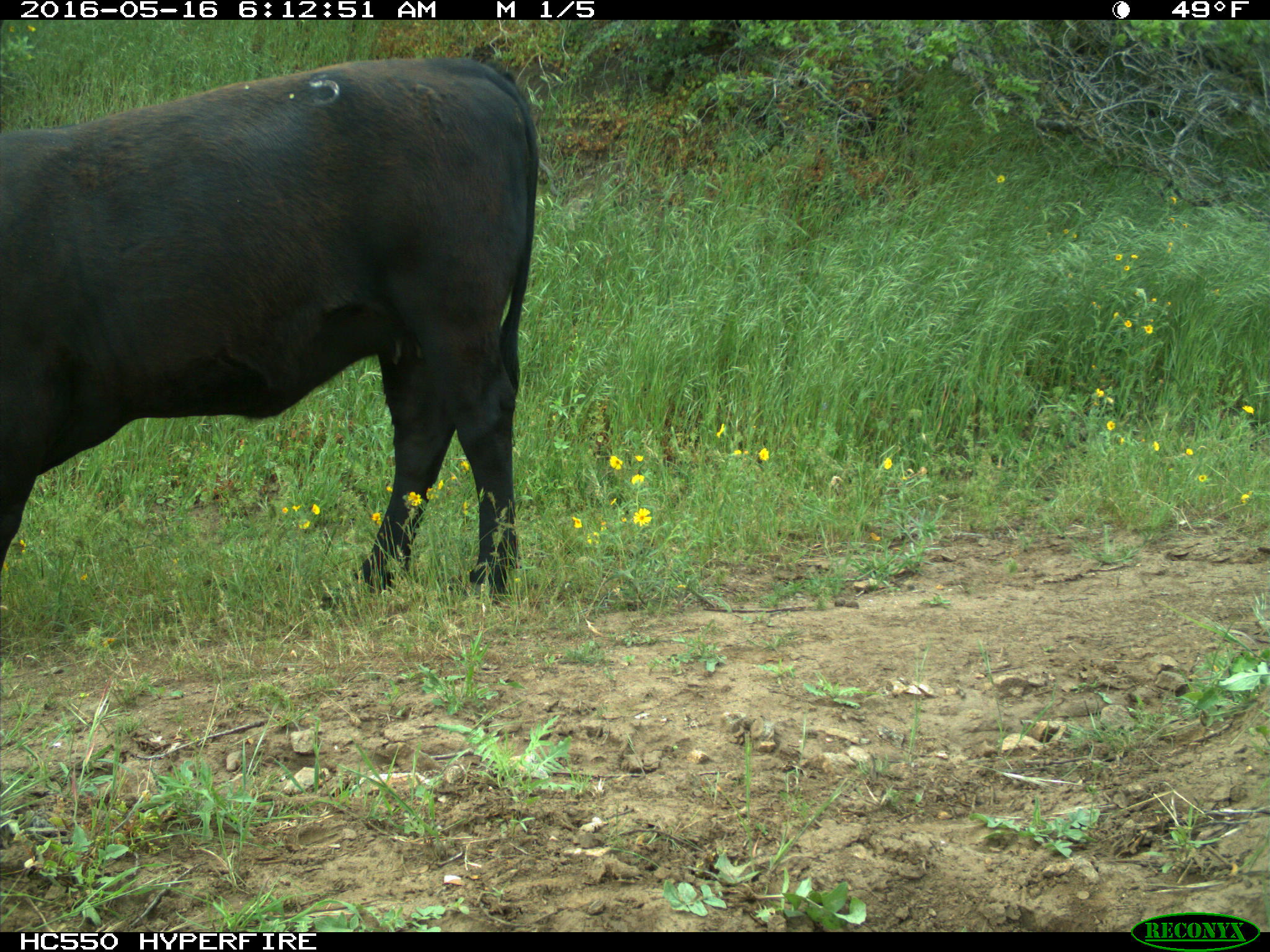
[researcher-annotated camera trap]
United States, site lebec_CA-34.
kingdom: Animalia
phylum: Chordata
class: Mammalia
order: Artiodactyla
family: Bovidae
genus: Bos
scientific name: Bos taurus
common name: domestic cow